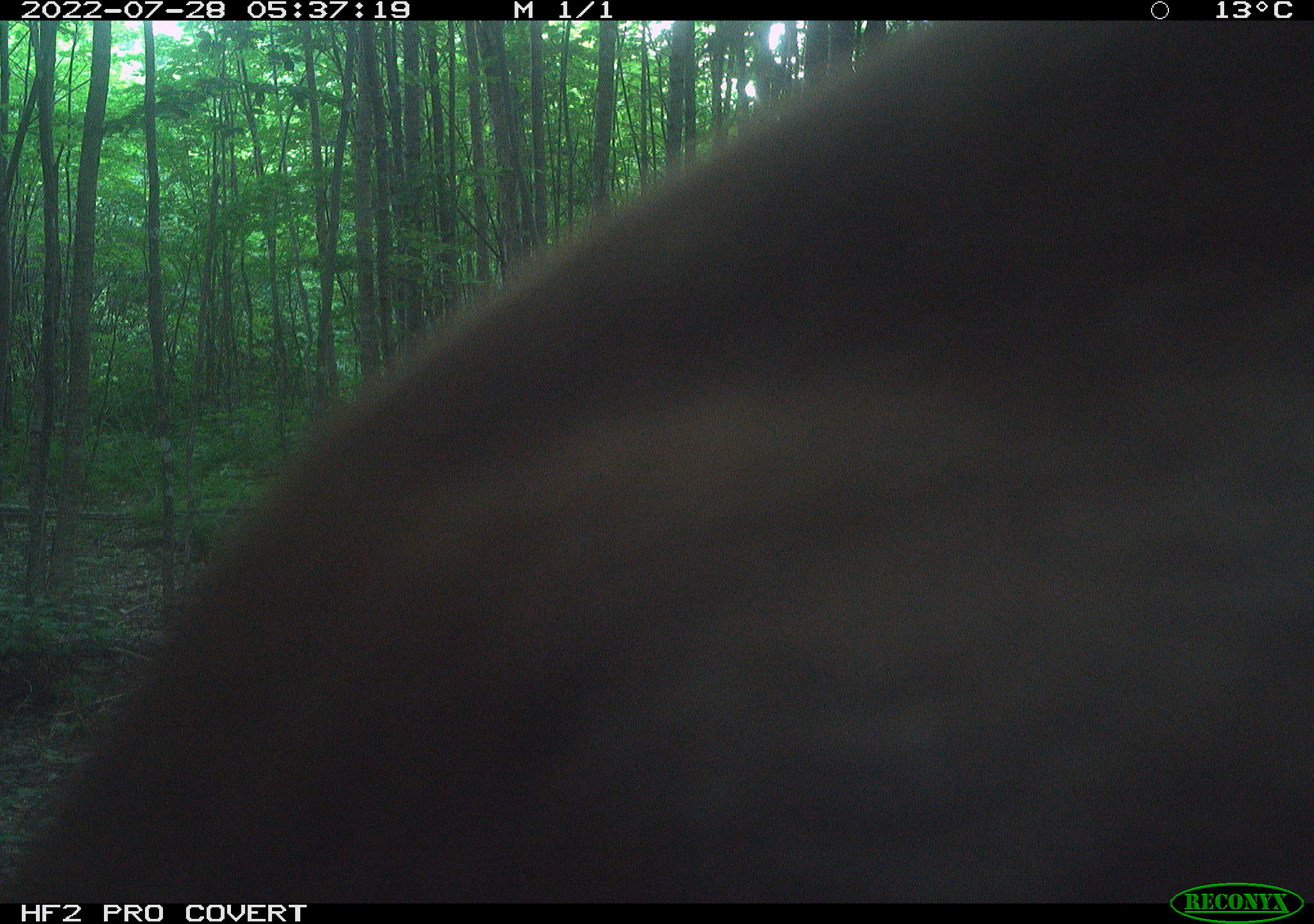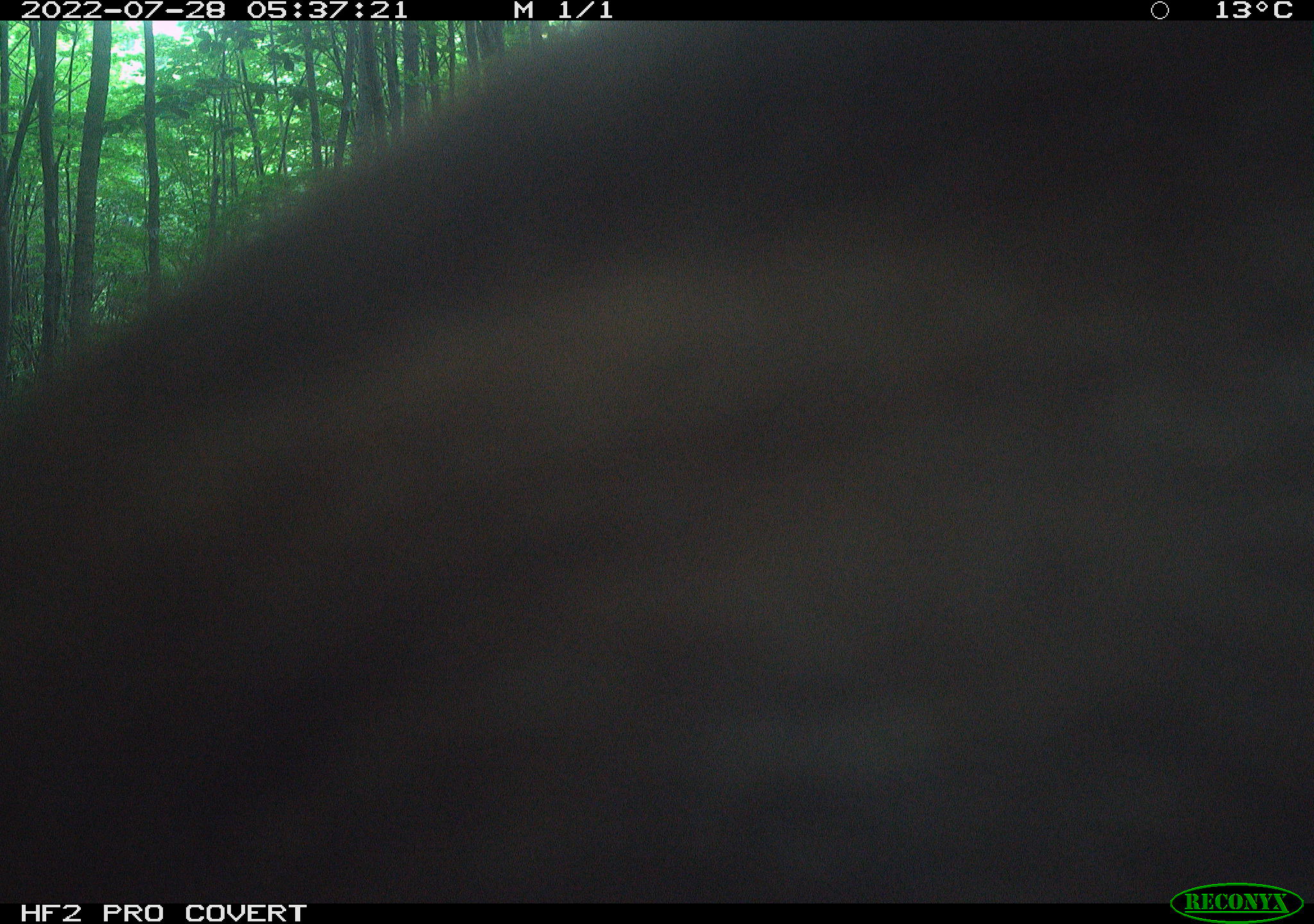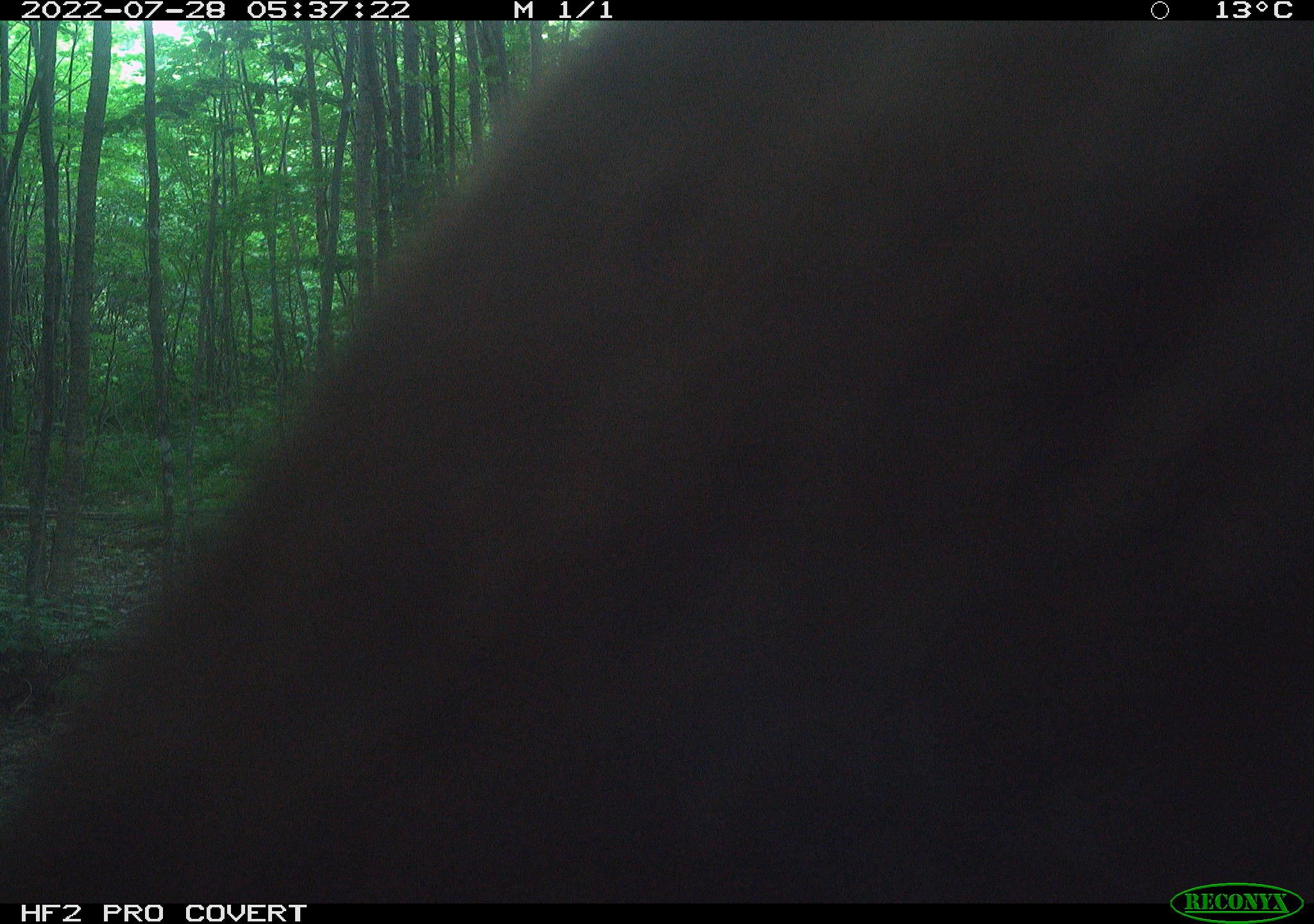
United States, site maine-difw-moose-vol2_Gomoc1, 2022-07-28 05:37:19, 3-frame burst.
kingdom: Animalia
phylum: Chordata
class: Mammalia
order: Artiodactyla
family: Cervidae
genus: Alces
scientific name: Alces alces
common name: moose